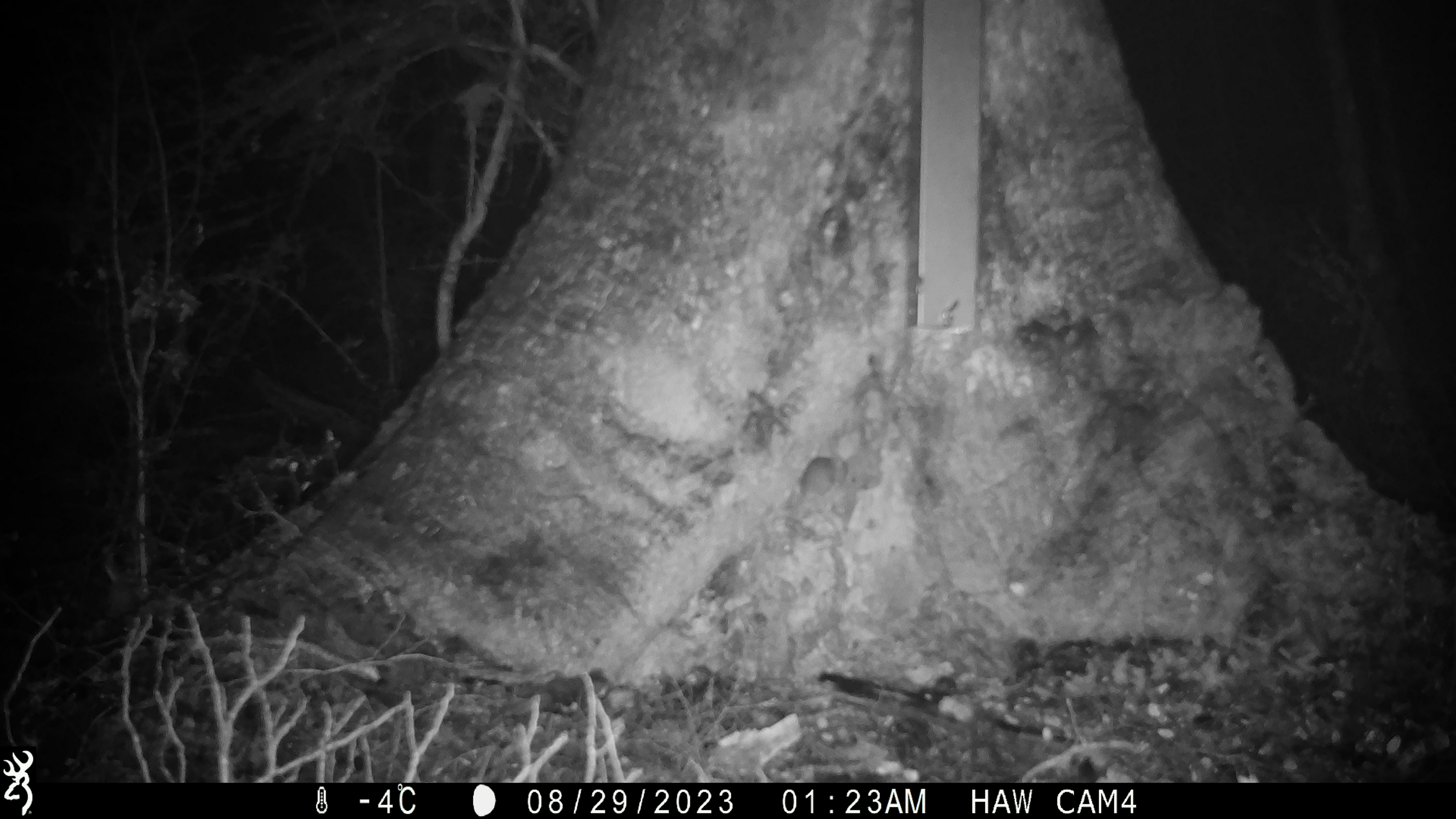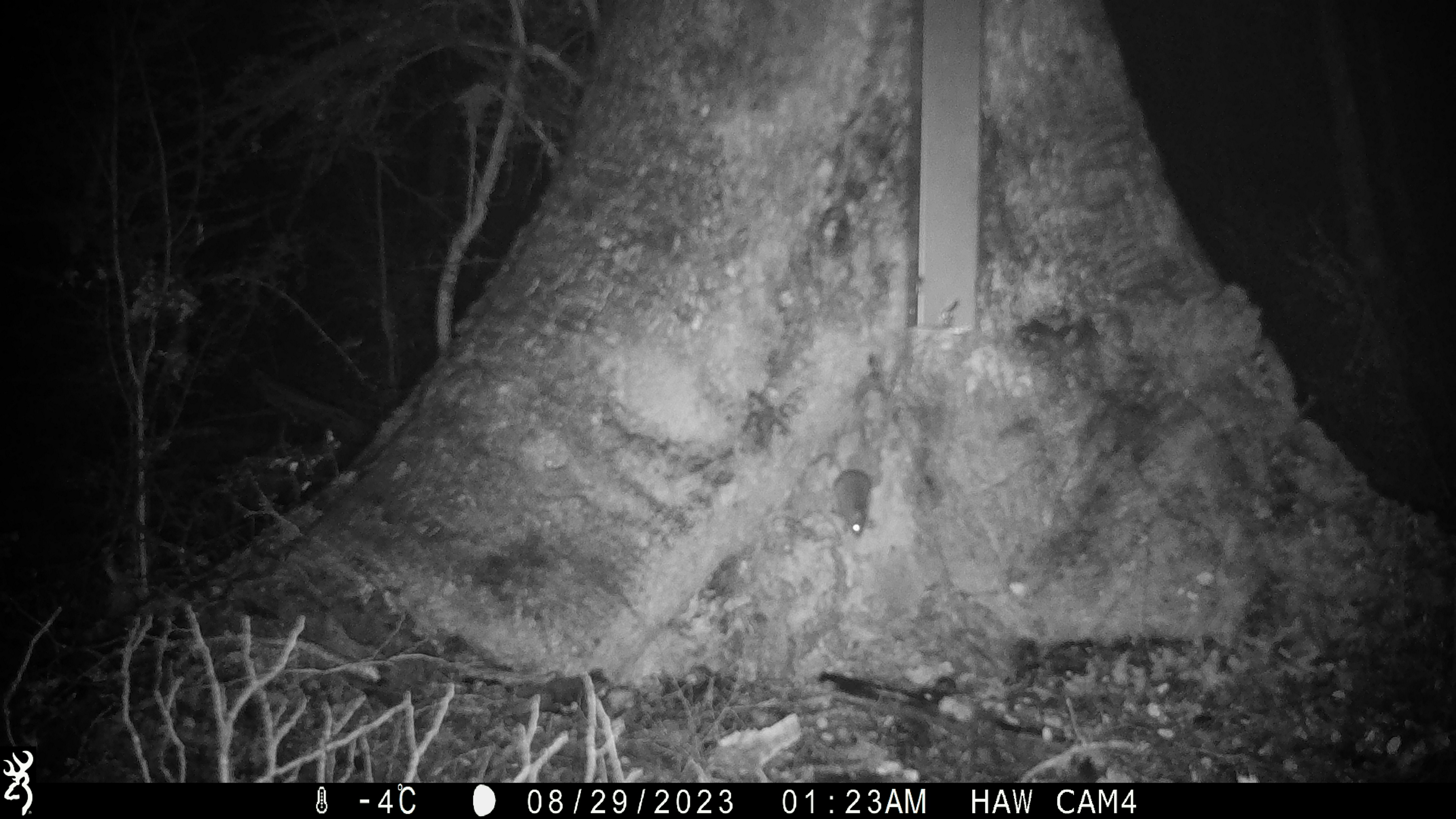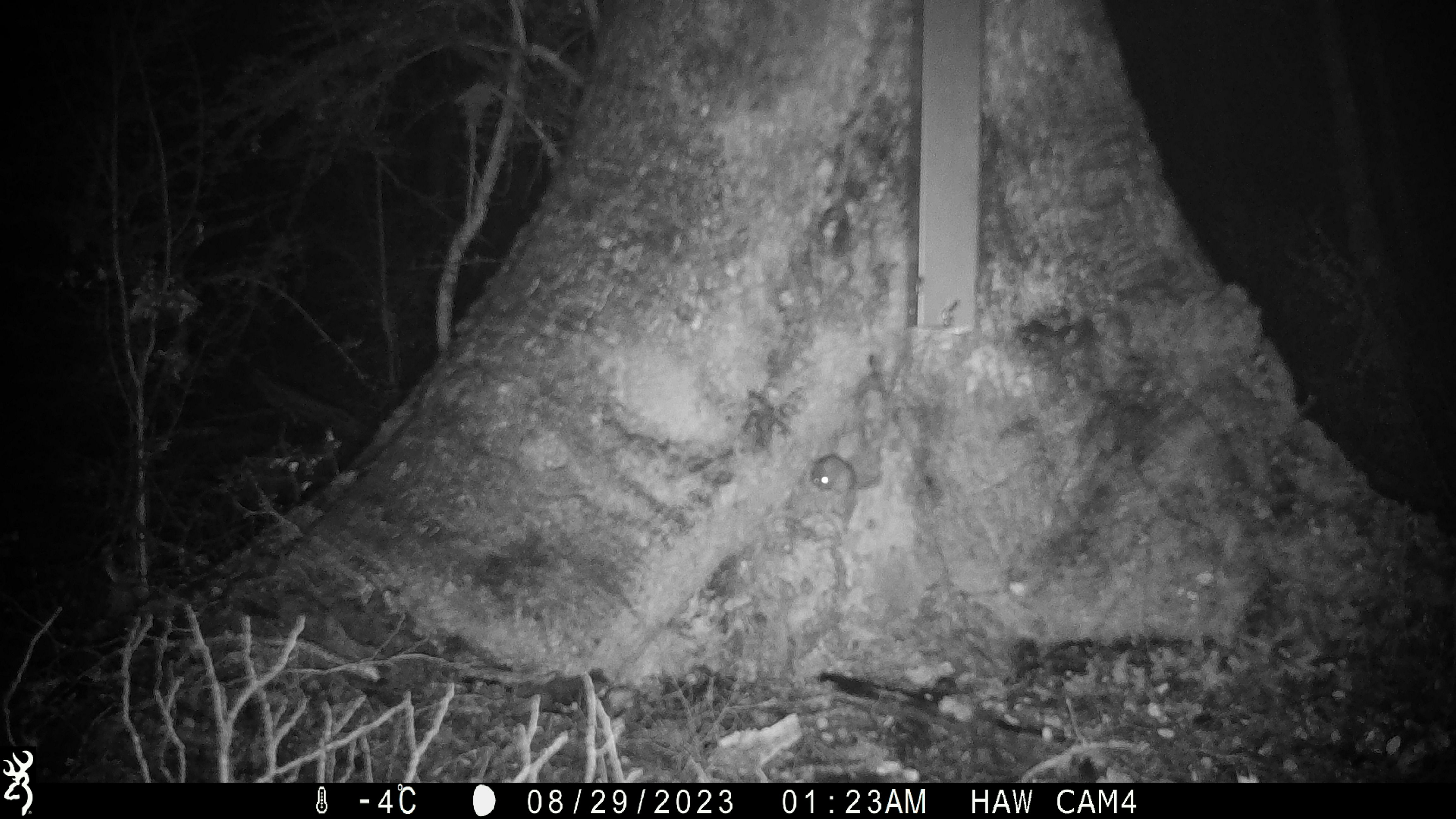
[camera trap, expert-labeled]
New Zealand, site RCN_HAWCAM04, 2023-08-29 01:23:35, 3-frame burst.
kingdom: Animalia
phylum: Chordata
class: Mammalia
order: Rodentia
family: Muridae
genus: Mus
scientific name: Mus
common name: mouse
Mouse (Mus).